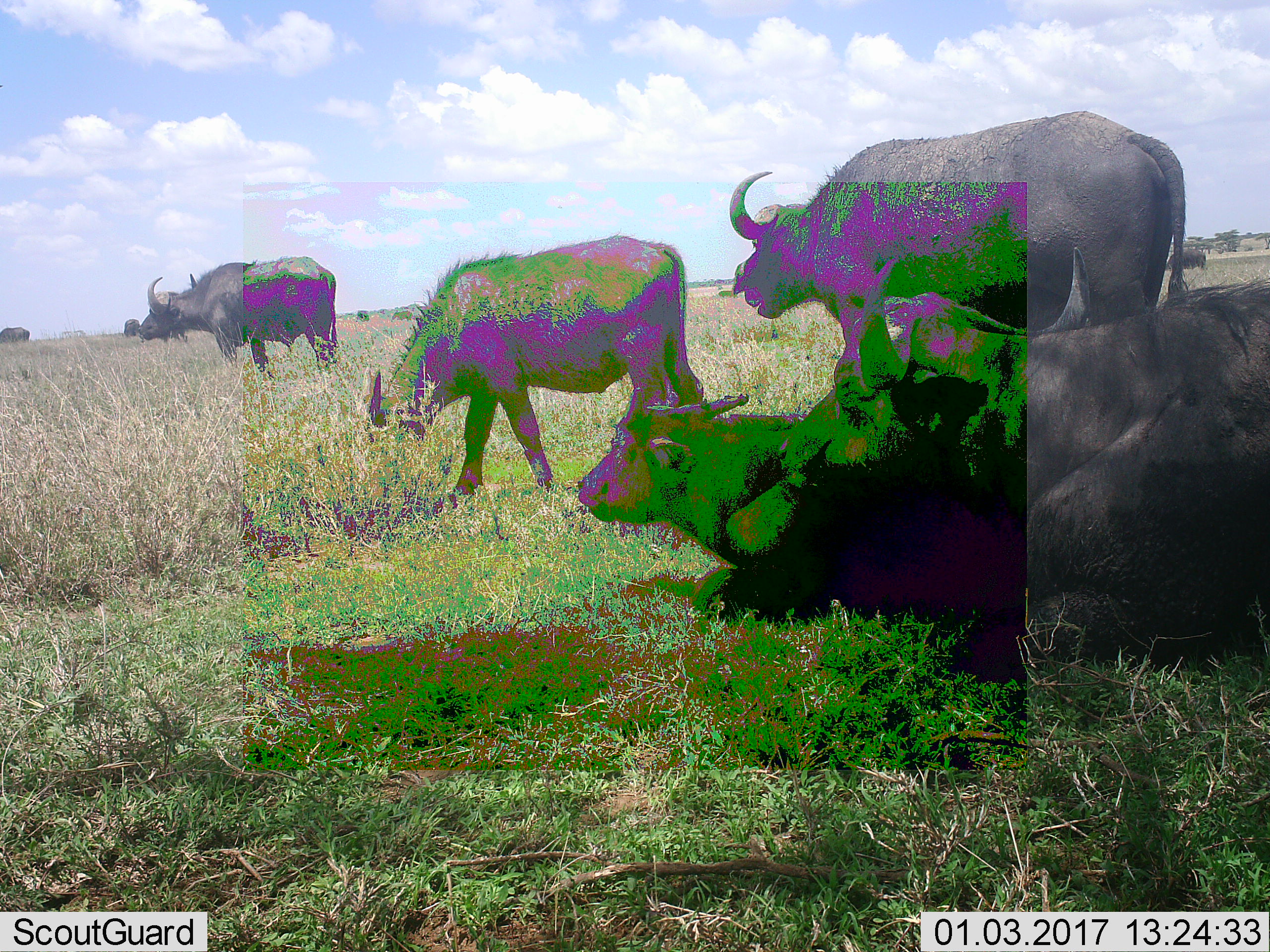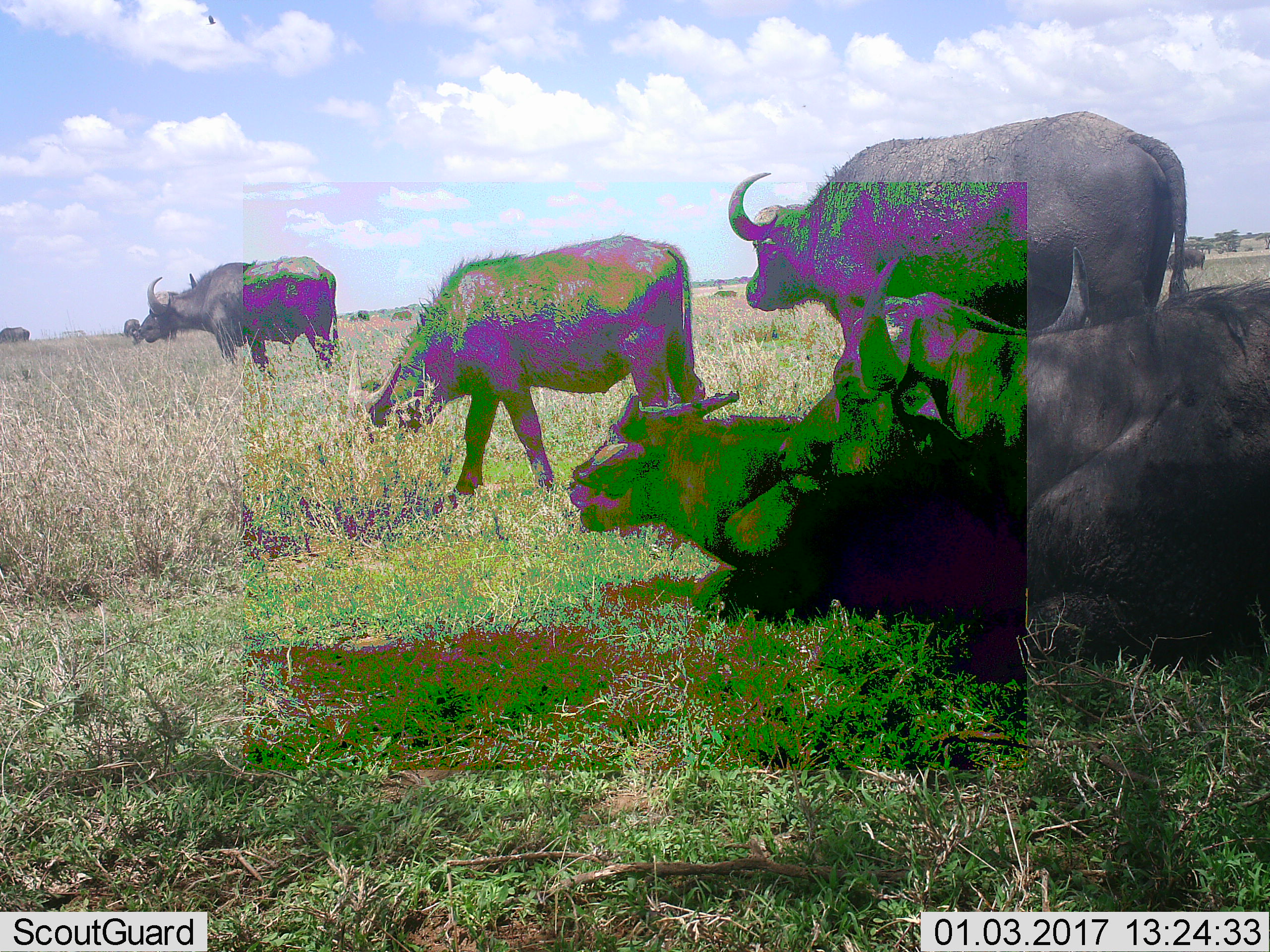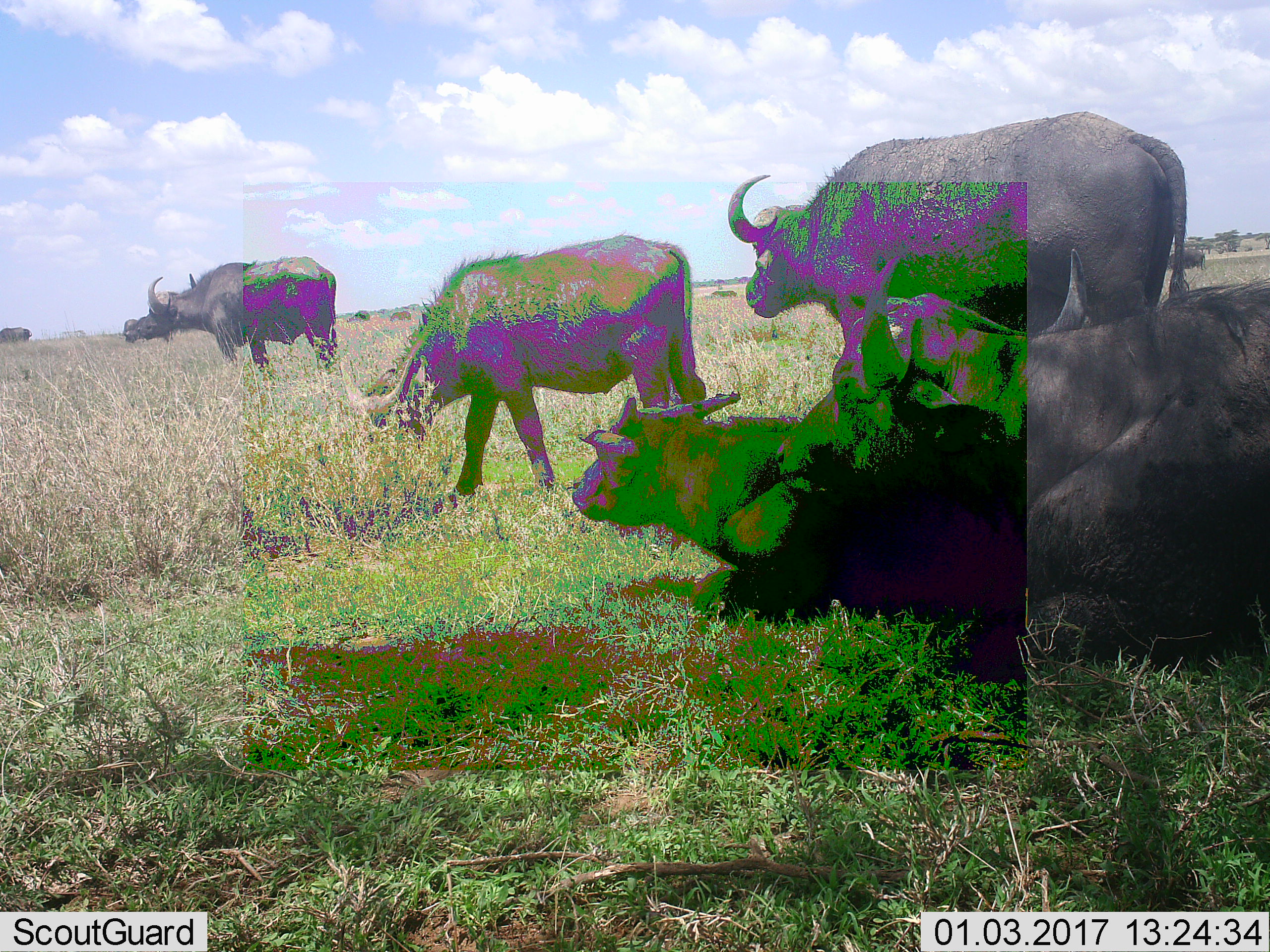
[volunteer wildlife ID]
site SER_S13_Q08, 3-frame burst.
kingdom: Animalia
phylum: Chordata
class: Mammalia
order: Artiodactyla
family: Bovidae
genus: Syncerus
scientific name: Syncerus caffer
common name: african buffalo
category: buffalo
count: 8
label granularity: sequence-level